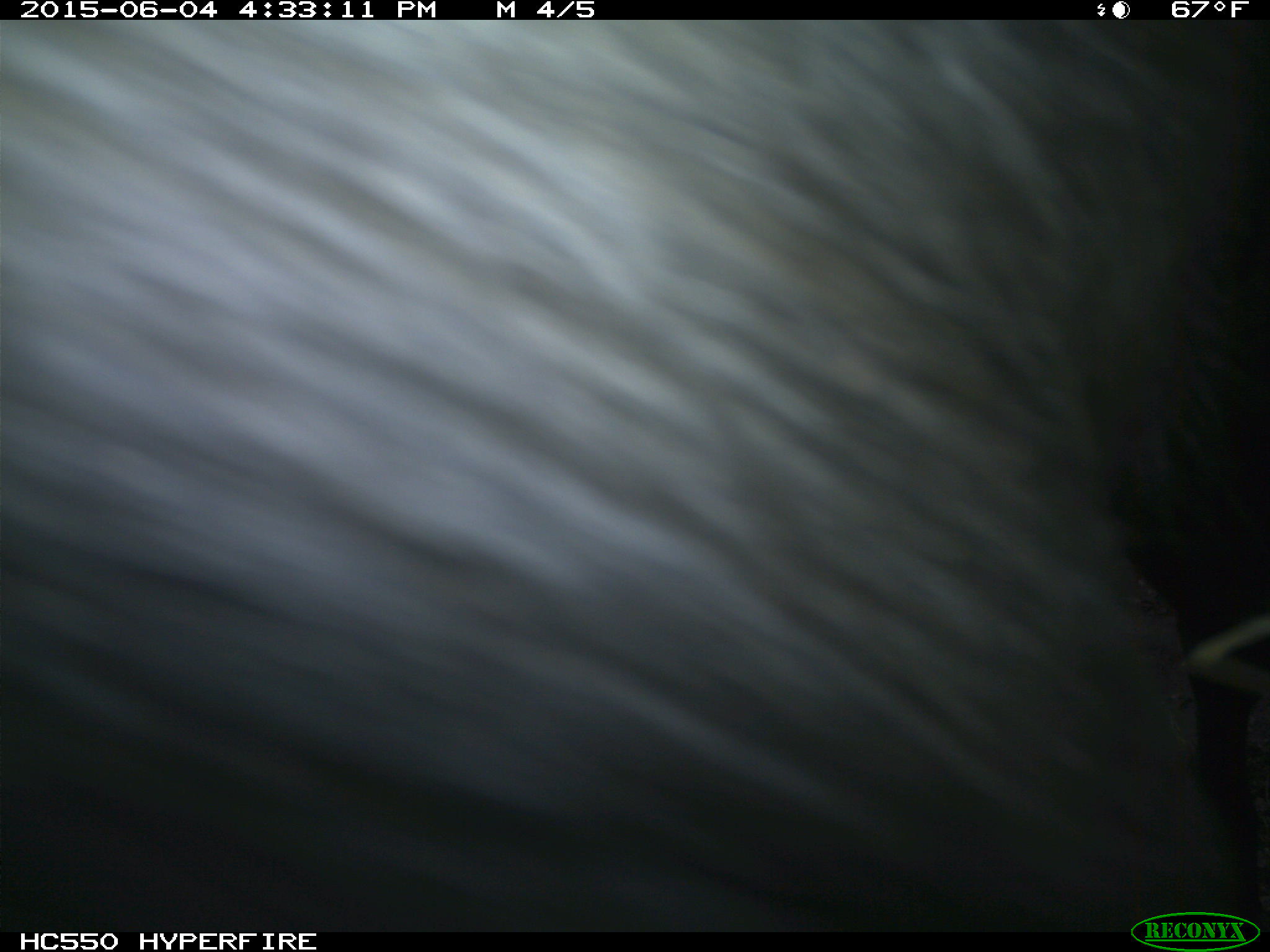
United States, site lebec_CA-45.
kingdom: Animalia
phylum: Chordata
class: Mammalia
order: Artiodactyla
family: Bovidae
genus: Bos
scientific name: Bos taurus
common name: domestic cow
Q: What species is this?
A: Bos taurus (domestic cow).